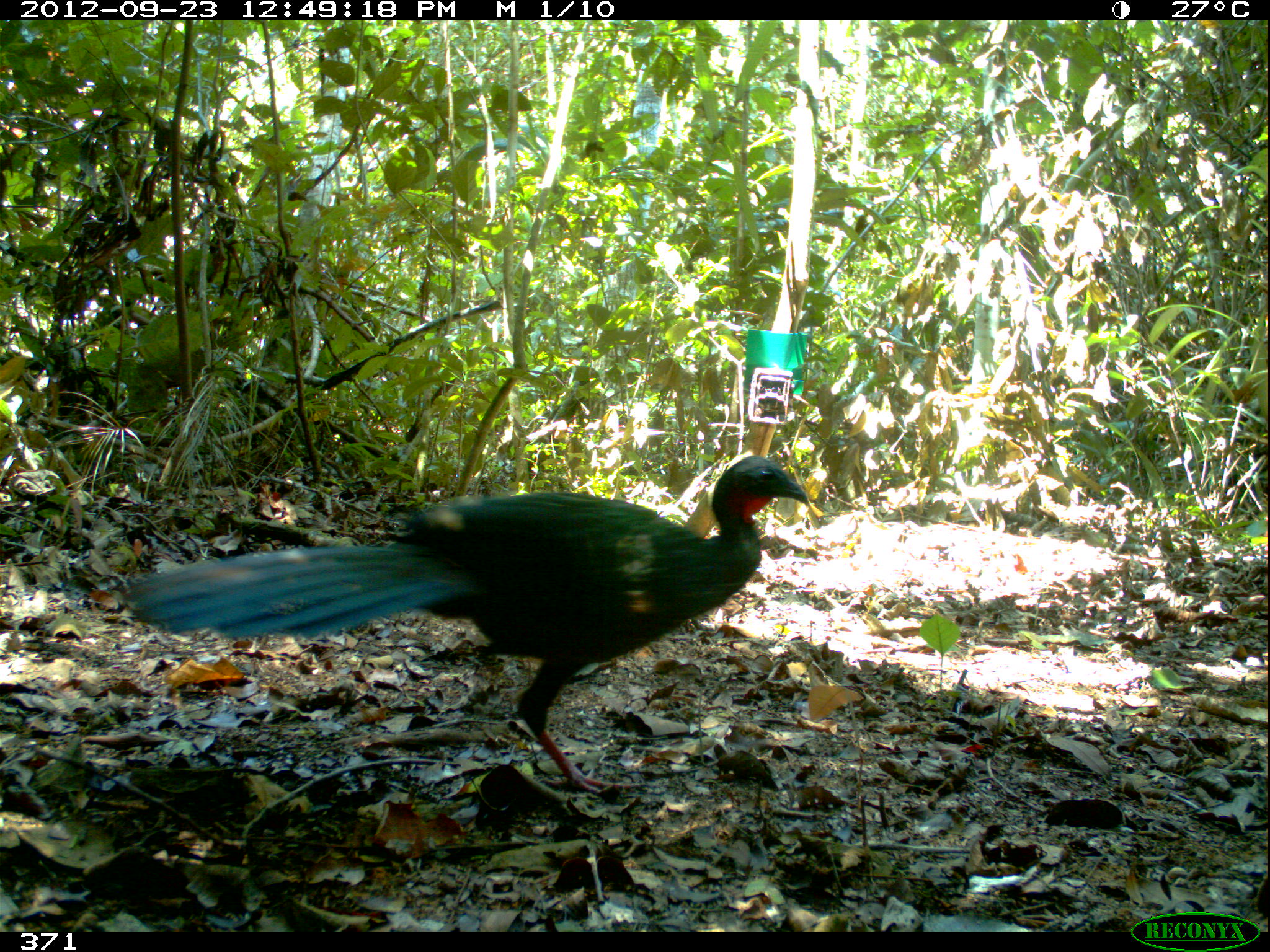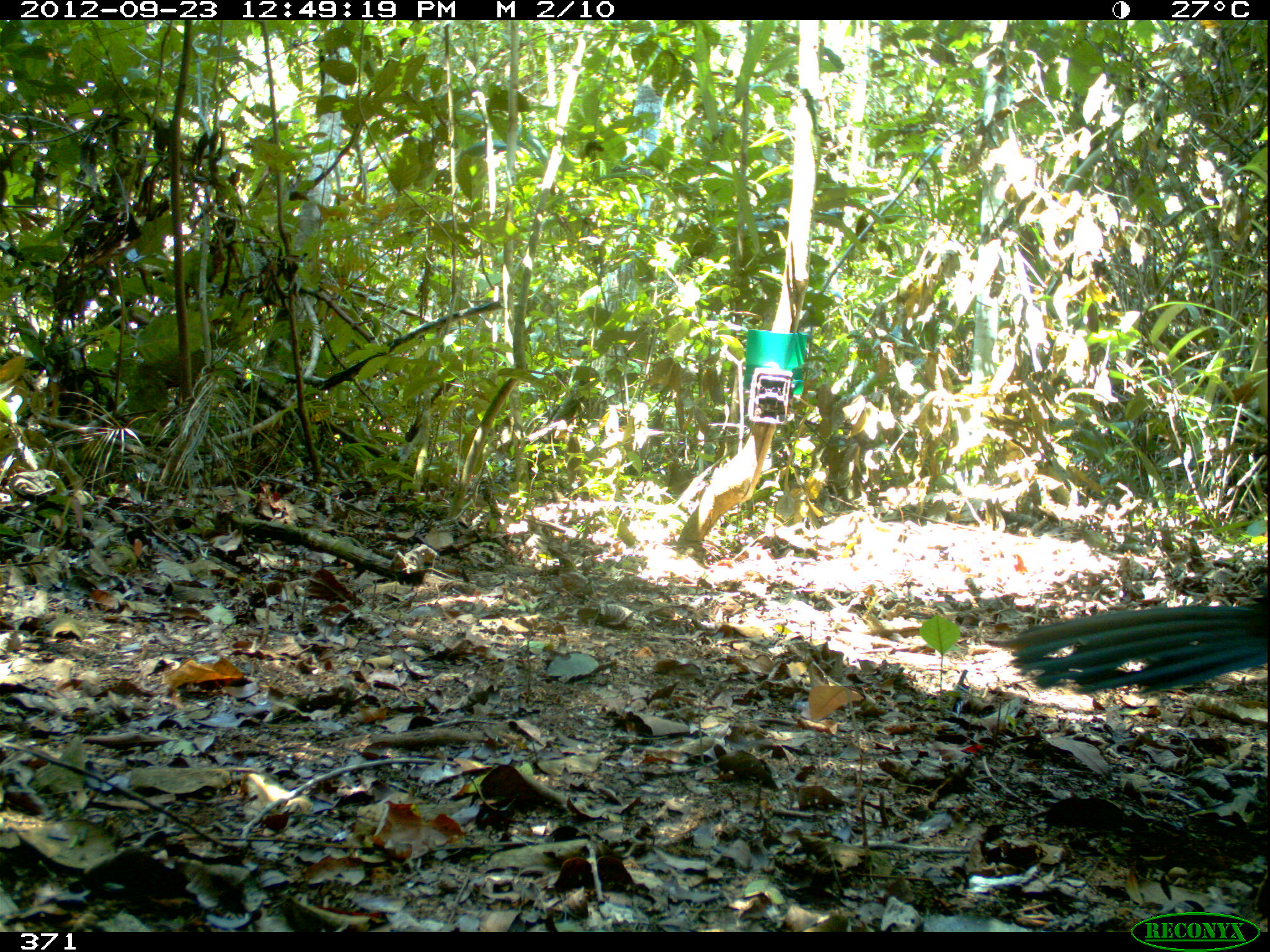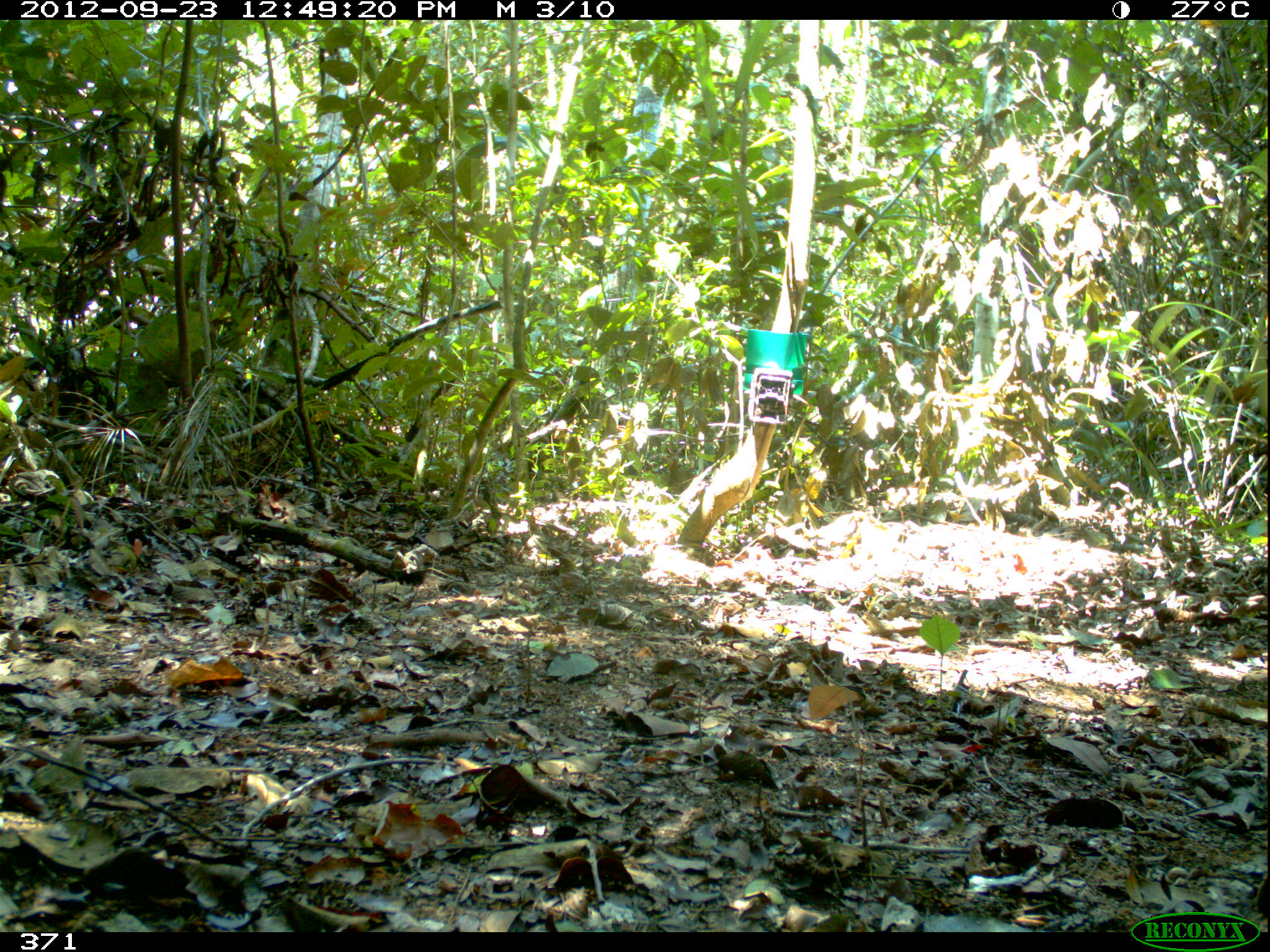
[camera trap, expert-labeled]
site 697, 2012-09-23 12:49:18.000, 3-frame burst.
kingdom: Animalia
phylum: Chordata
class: Aves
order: Galliformes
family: Cracidae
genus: Penelope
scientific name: Penelope jacquacu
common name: spix's guan